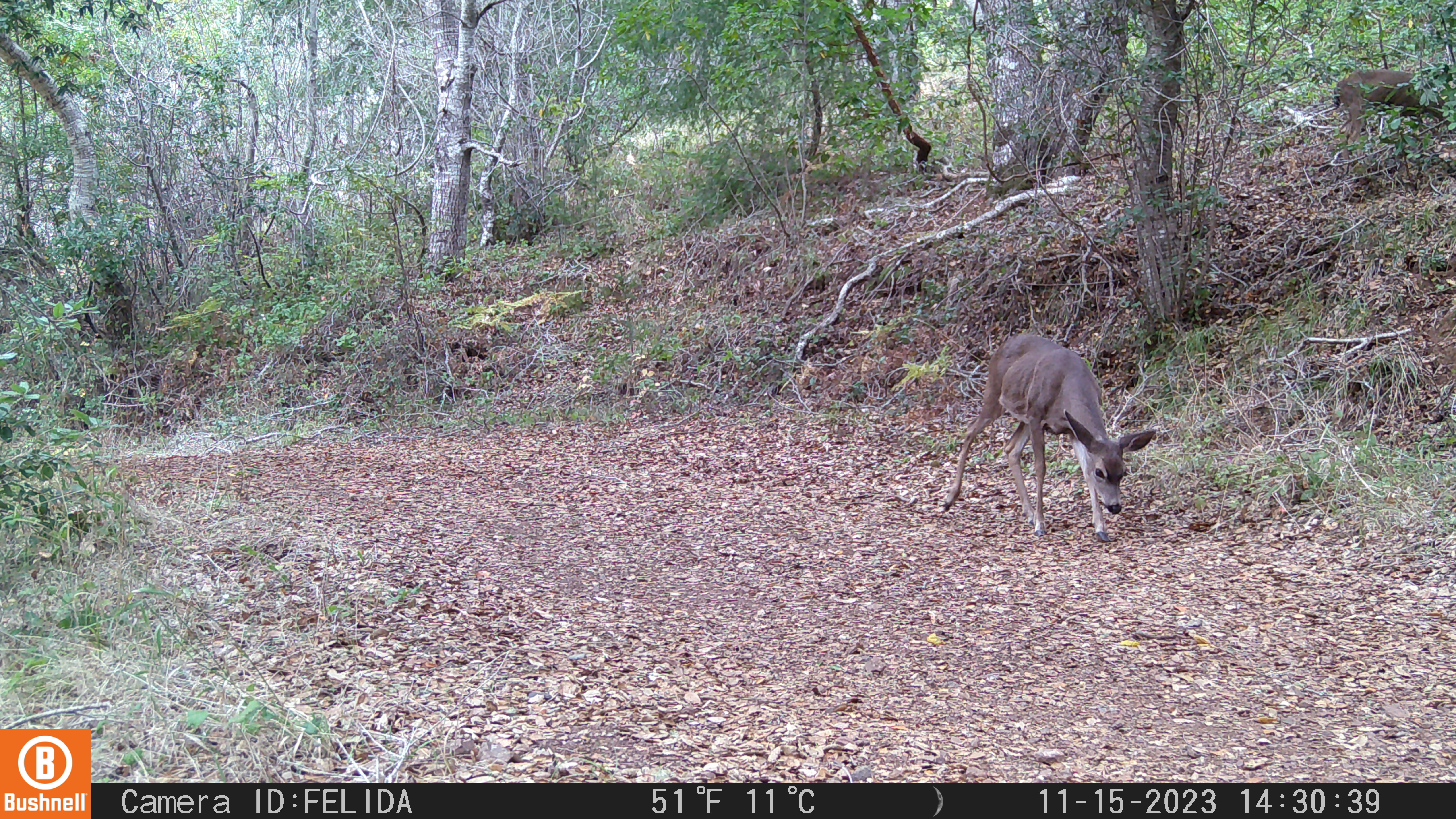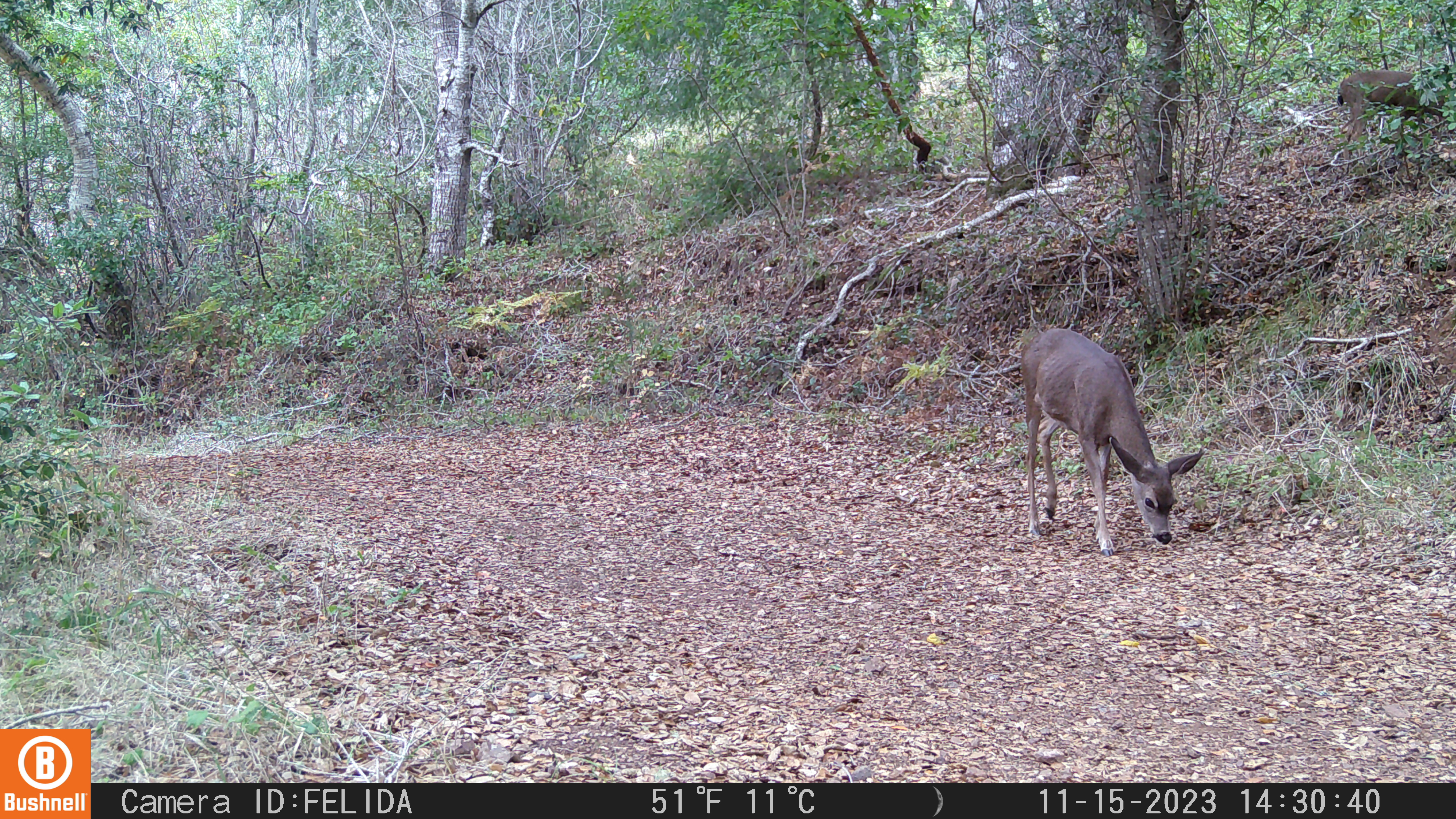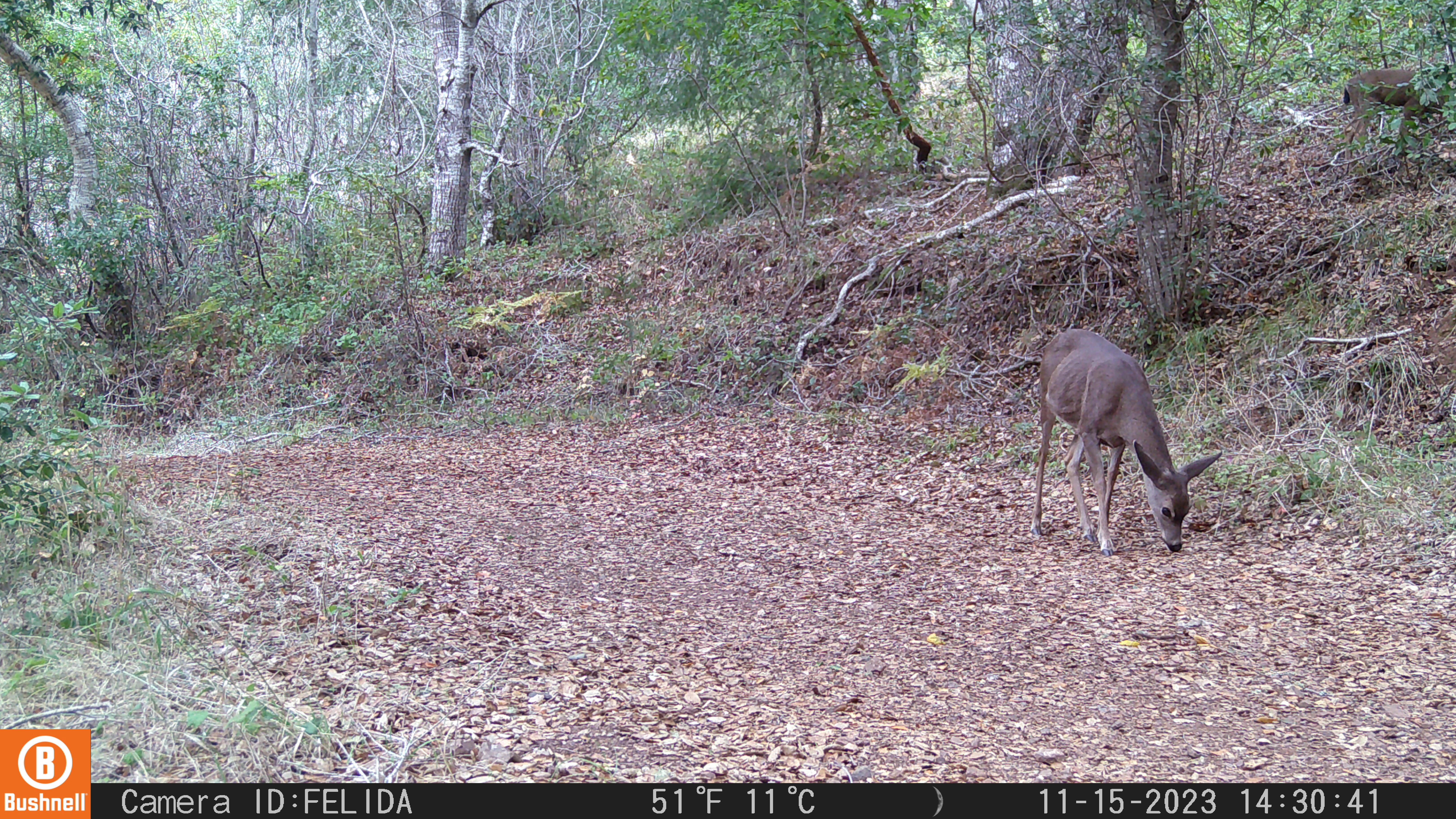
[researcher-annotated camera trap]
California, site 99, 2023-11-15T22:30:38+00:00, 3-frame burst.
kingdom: Animalia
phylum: Chordata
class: Mammalia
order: Artiodactyla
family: Cervidae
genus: Odocoileus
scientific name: Odocoileus hemionus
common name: mule deer